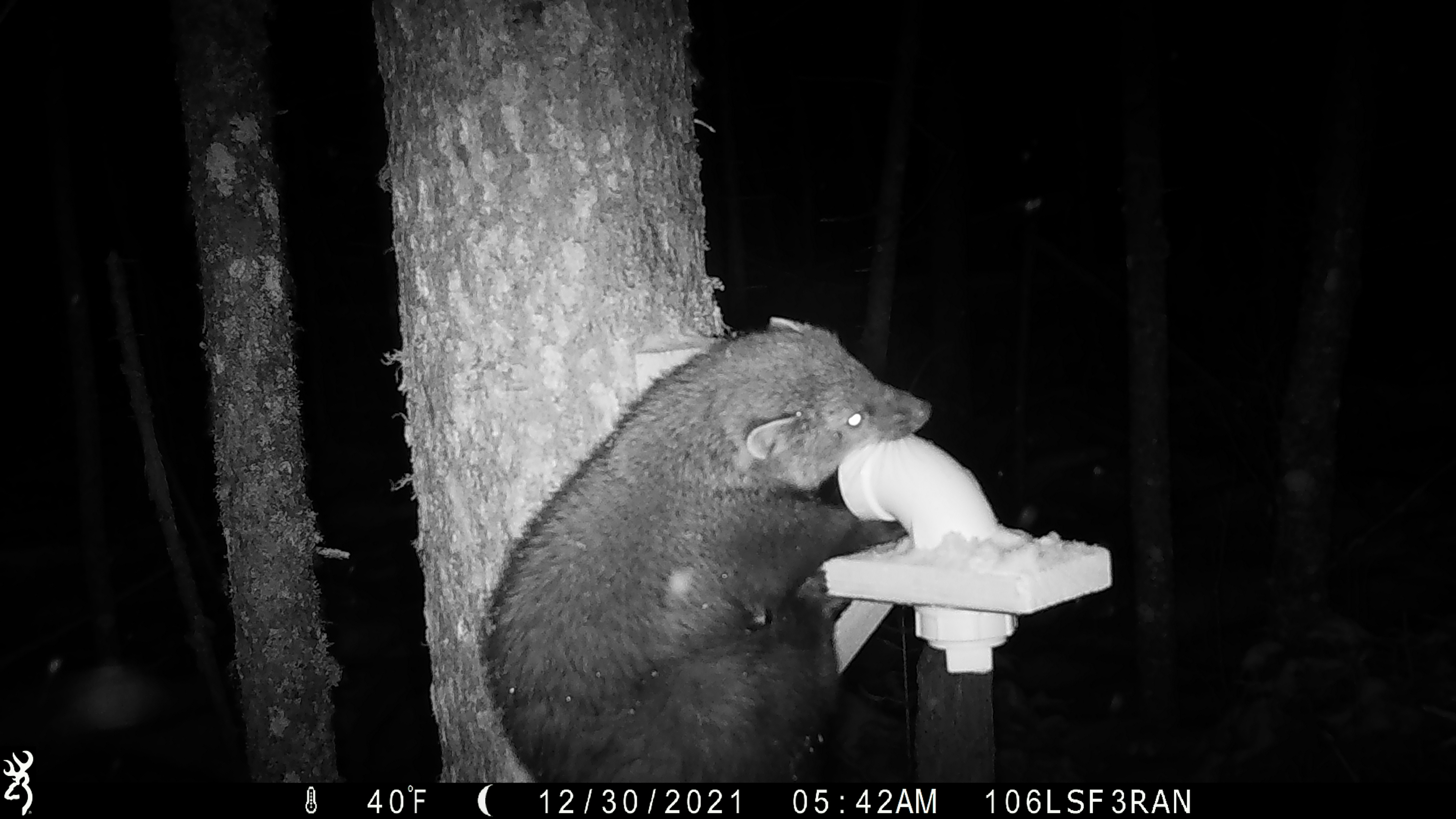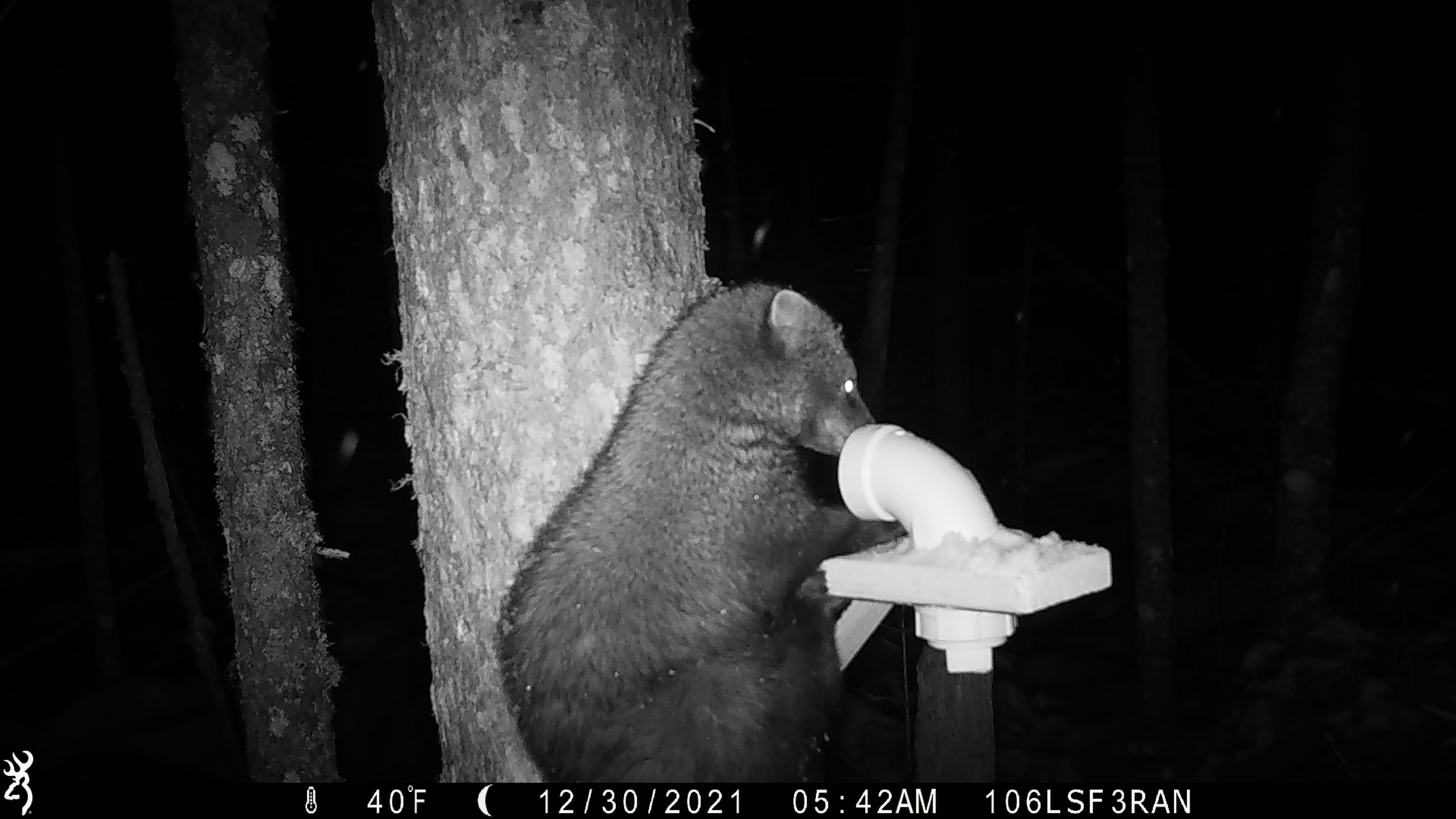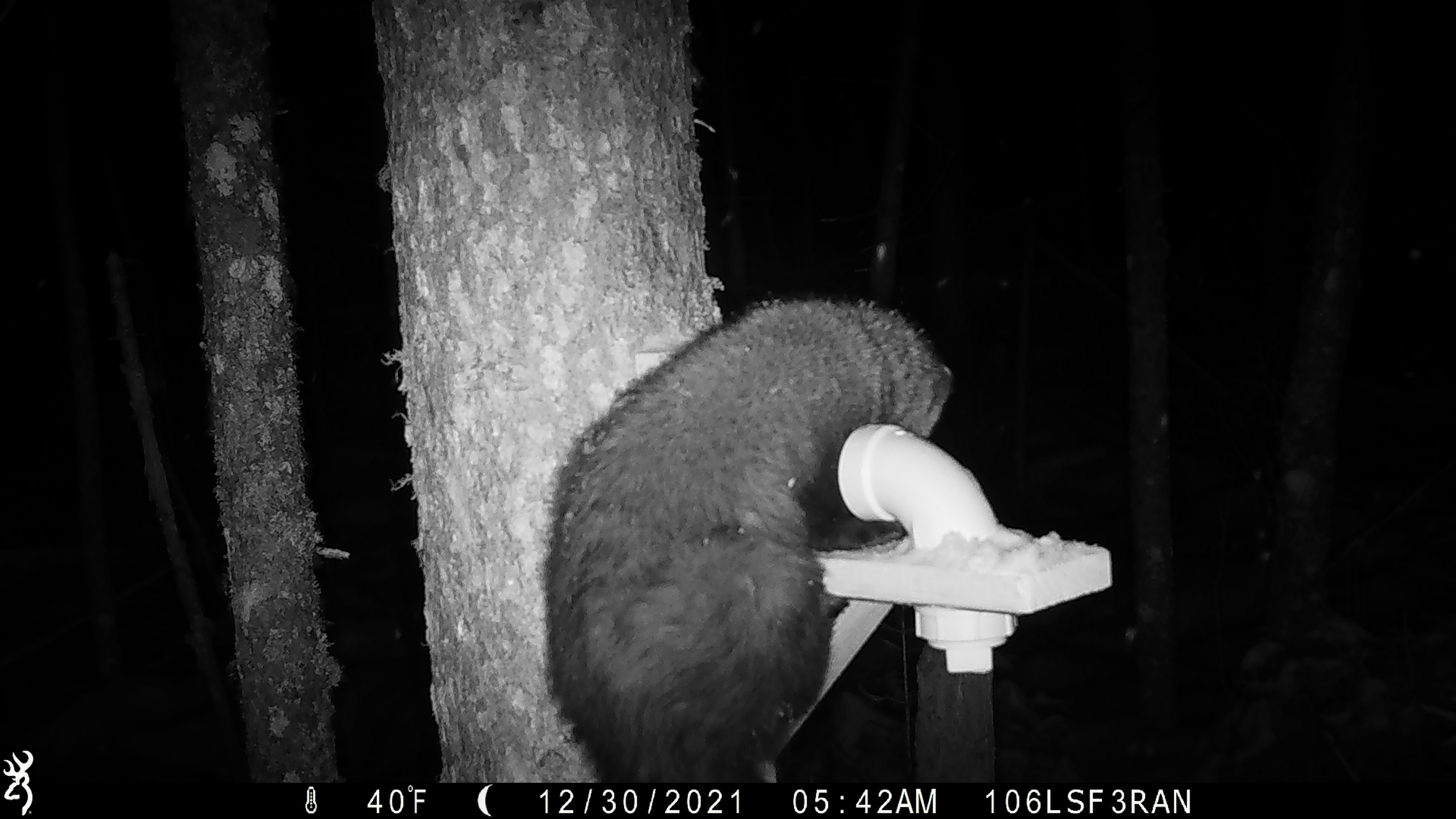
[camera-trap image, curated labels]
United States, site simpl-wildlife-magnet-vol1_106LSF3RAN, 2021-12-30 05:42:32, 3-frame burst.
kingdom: Animalia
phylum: Chordata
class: Mammalia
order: Carnivora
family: Mustelidae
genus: Martes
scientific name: Martes americana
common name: american marten